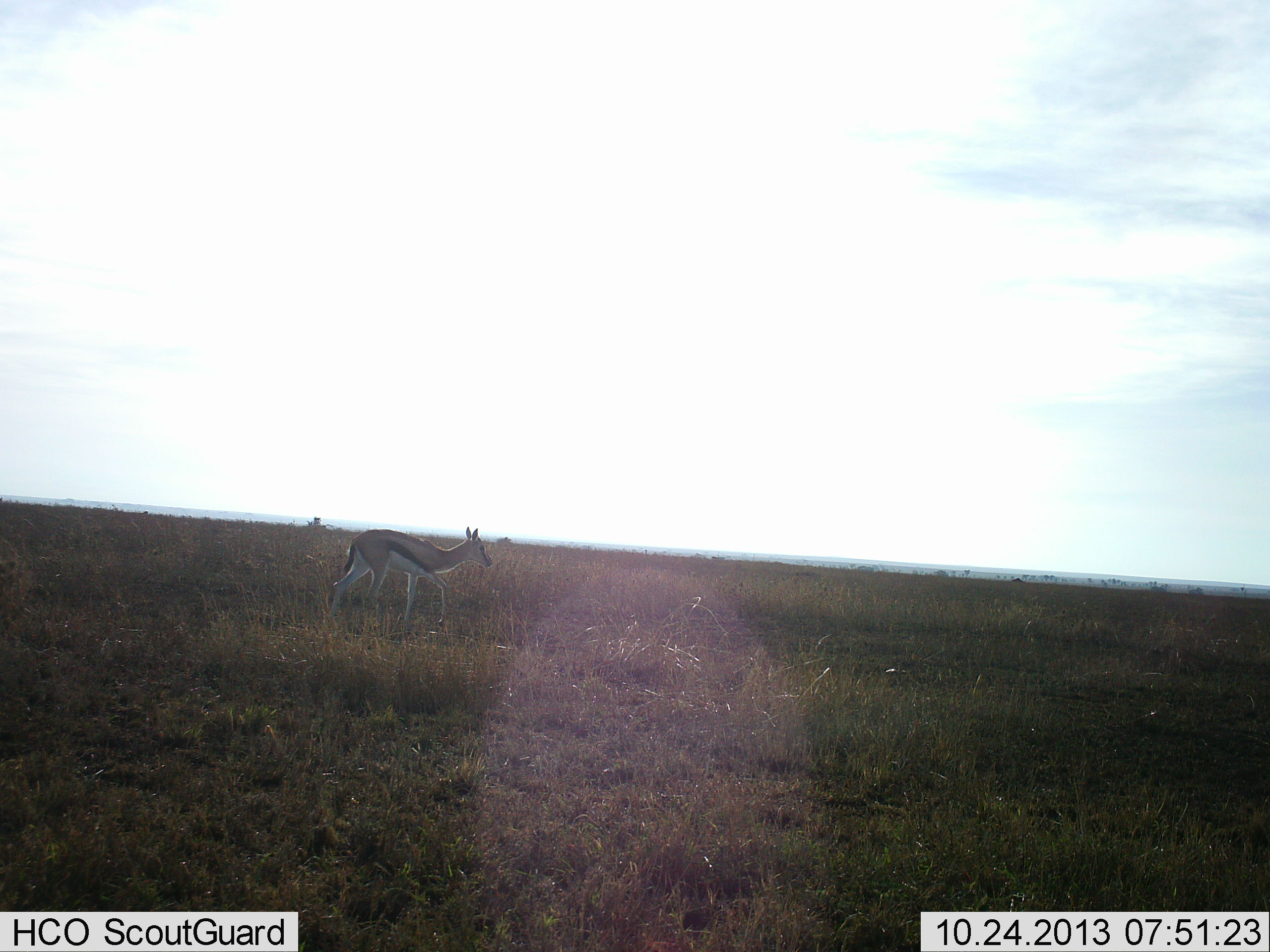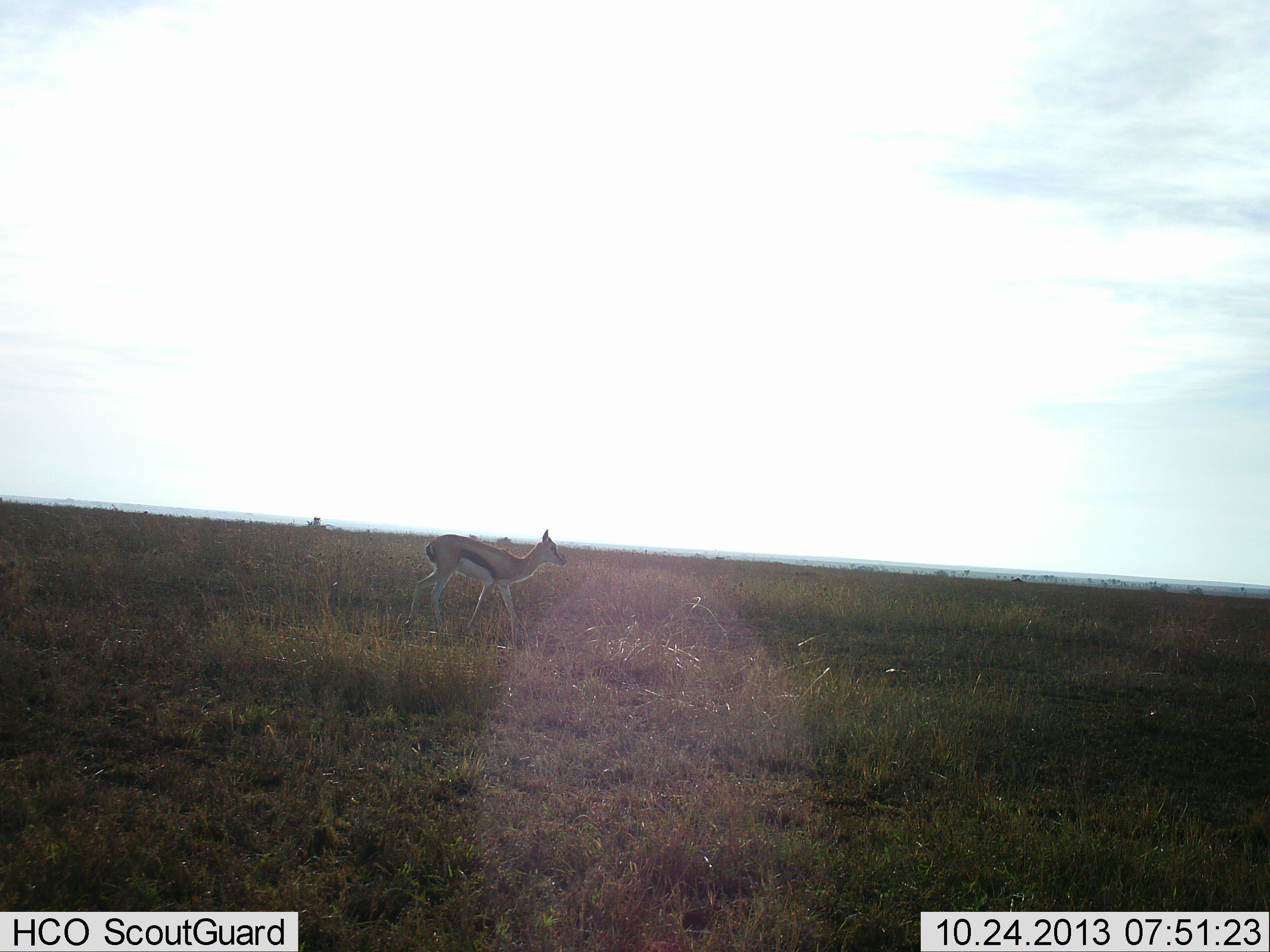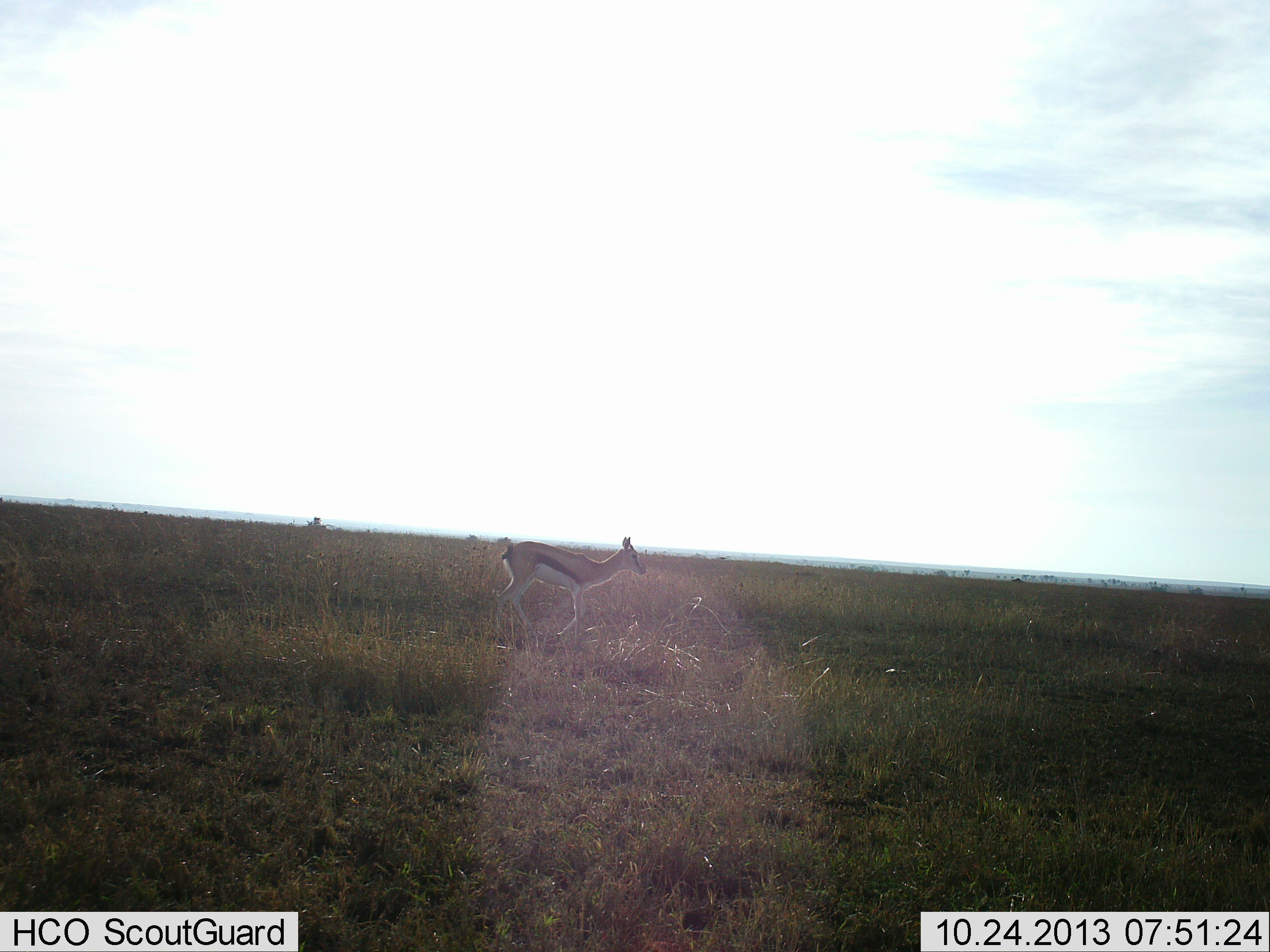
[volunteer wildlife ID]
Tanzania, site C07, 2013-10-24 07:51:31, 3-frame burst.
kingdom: Animalia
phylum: Chordata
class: Mammalia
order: Artiodactyla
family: Bovidae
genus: Eudorcas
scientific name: Eudorcas thomsonii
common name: thomson's gazelle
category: gazellethomsons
Gazellethomsons (thomson's gazelle) (Eudorcas thomsonii), count 1. Behavior (volunteer vote fractions): standing 0%, resting 0%, moving 100%, interacting 0%. Young present (vote fraction): 0%. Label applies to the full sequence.